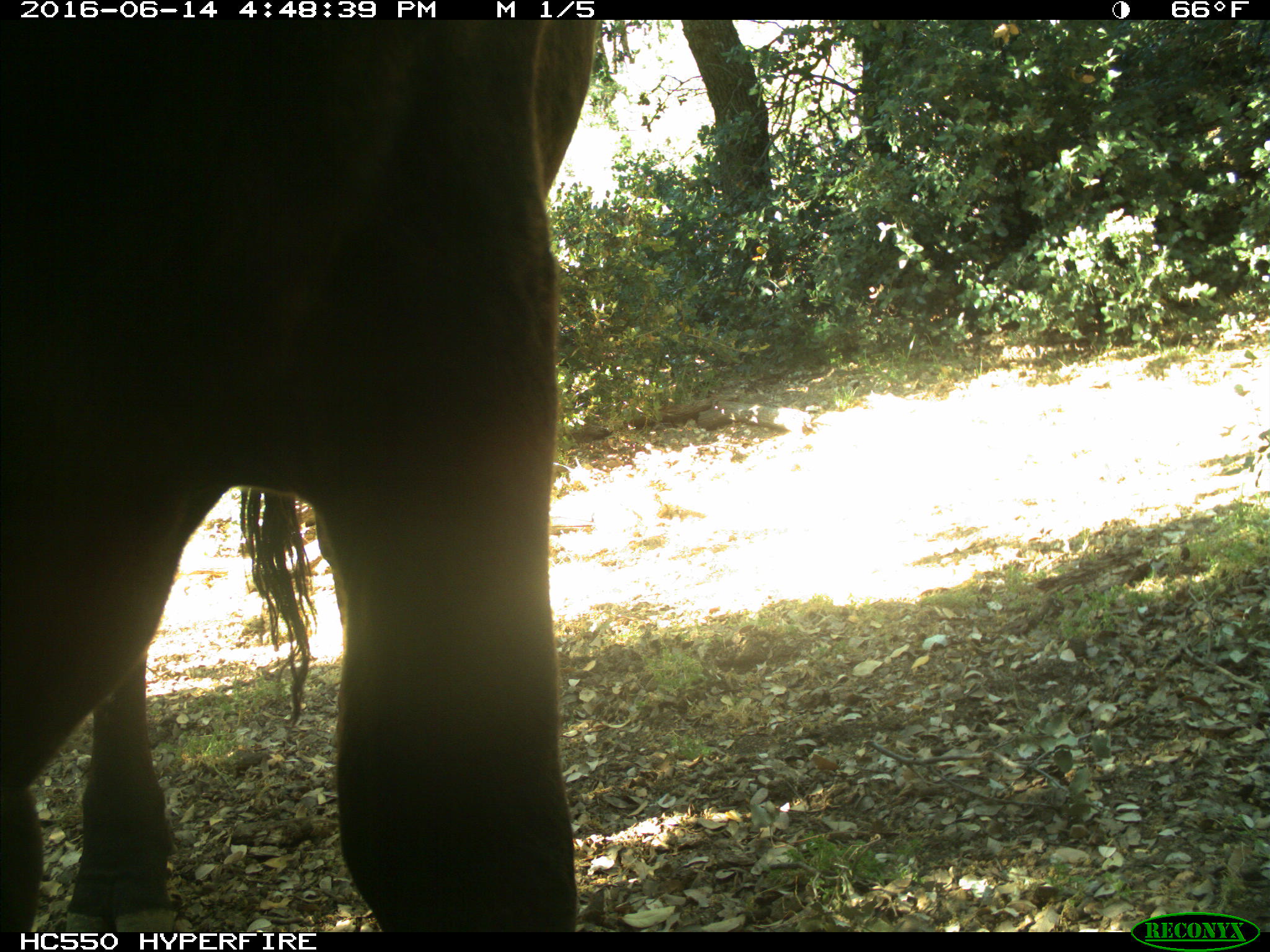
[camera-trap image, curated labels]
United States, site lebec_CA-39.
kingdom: Animalia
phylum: Chordata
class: Mammalia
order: Artiodactyla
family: Bovidae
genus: Bos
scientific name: Bos taurus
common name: domestic cow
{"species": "Bos taurus (domestic cow)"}